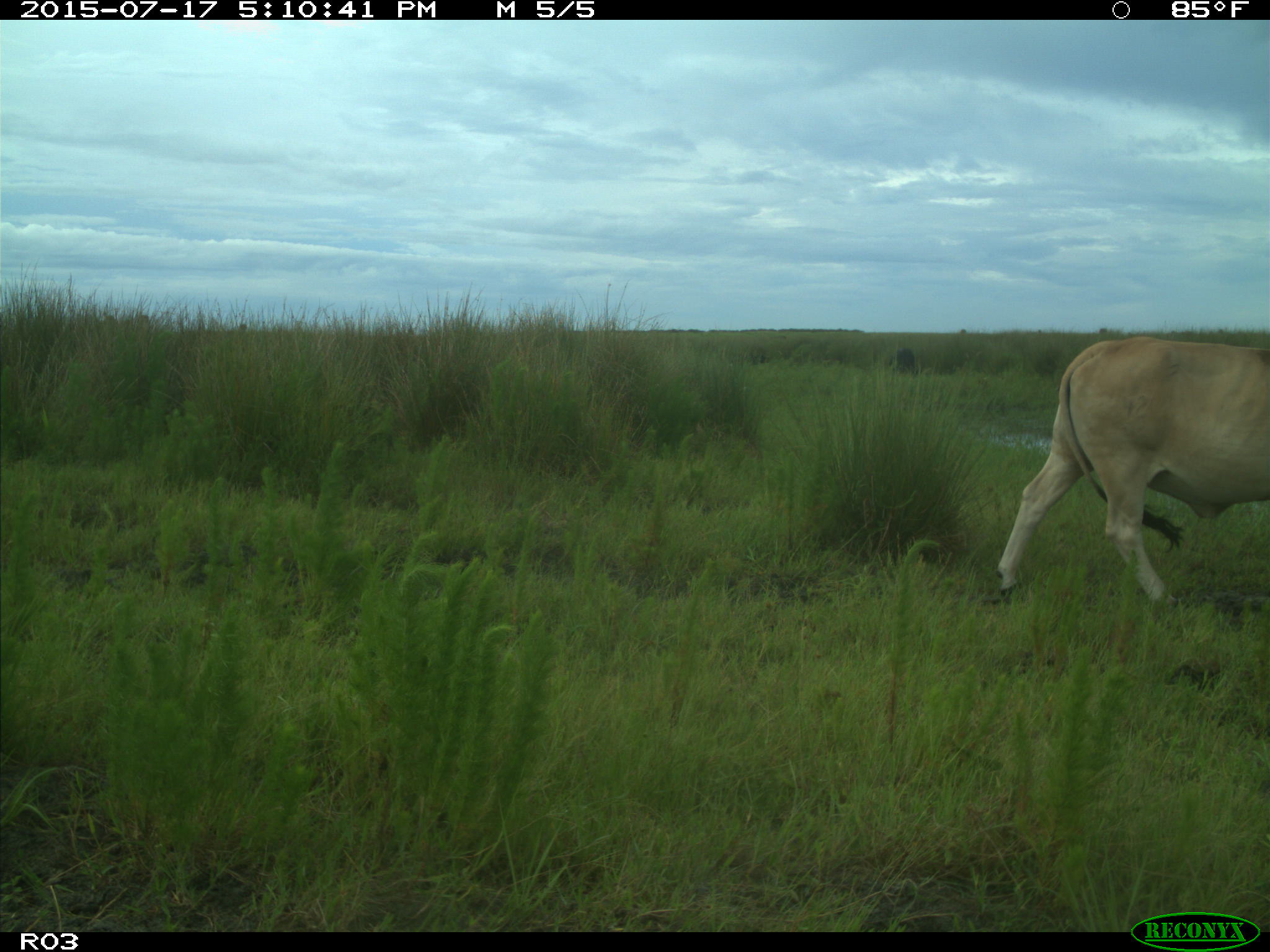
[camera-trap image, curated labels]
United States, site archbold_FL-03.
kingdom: Animalia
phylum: Chordata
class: Mammalia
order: Artiodactyla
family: Bovidae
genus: Bos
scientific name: Bos taurus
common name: domestic cow